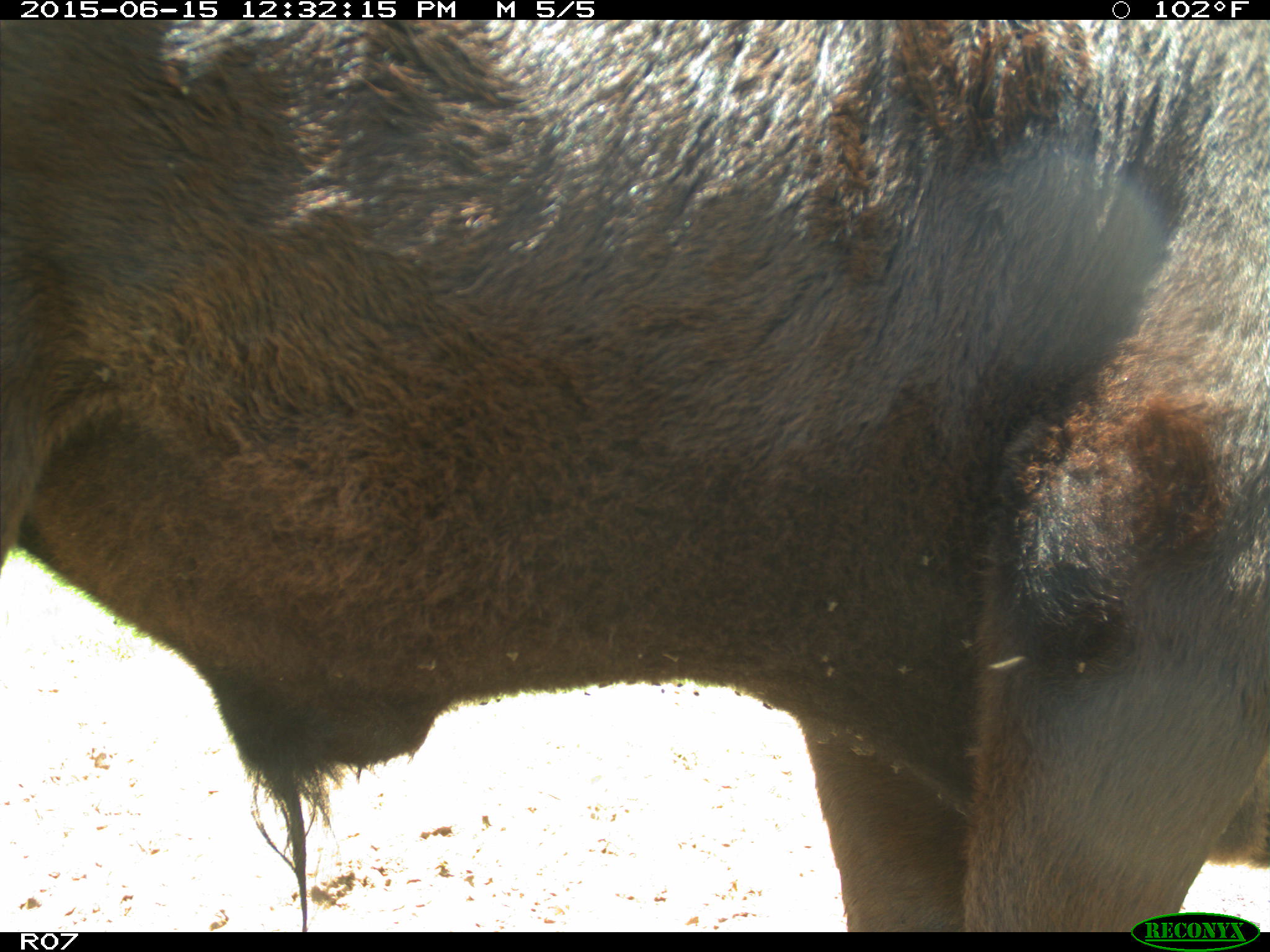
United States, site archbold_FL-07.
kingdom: Animalia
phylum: Chordata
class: Mammalia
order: Artiodactyla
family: Bovidae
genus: Bos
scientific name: Bos taurus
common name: domestic cow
Bos taurus (domestic cow).